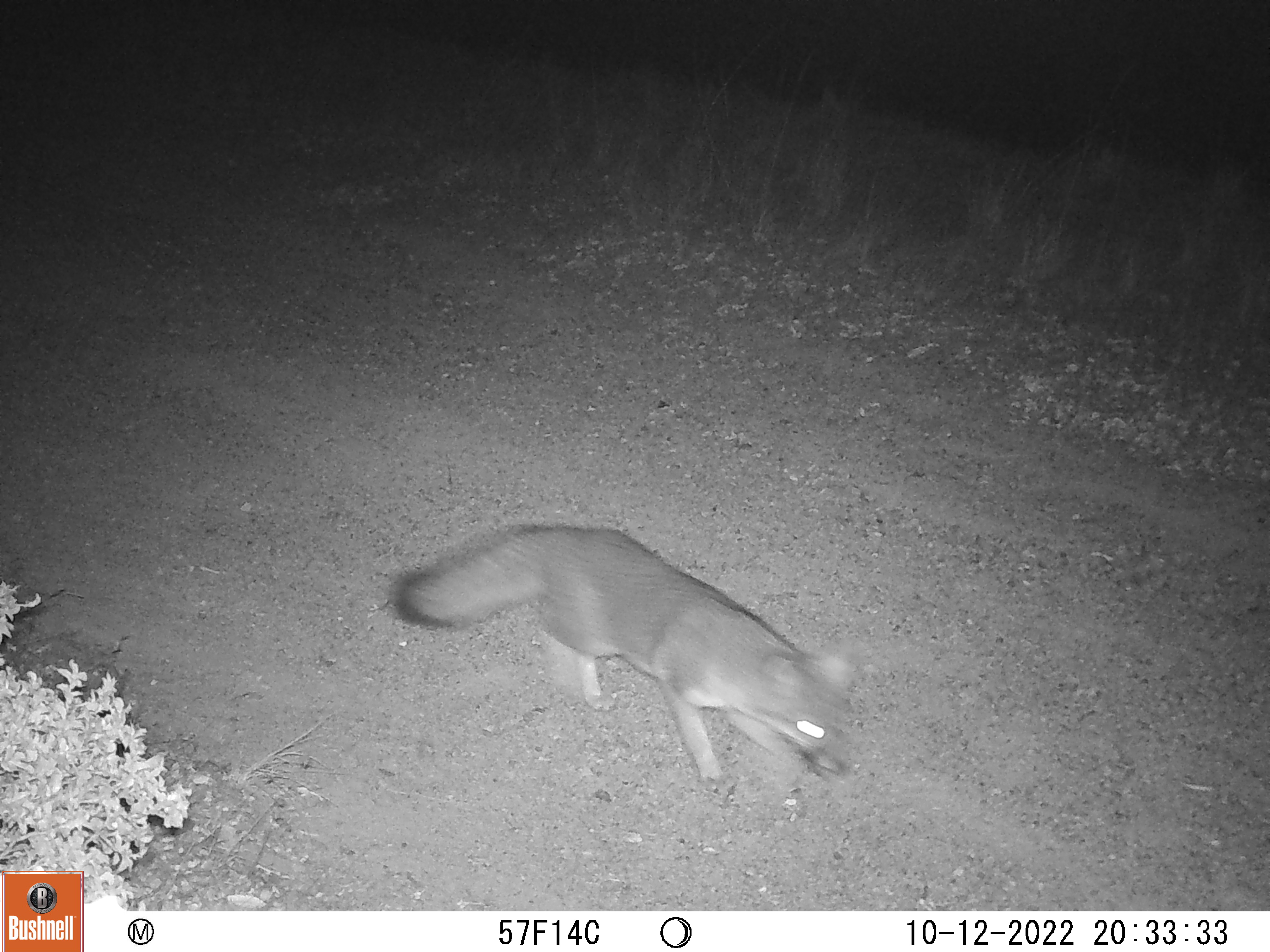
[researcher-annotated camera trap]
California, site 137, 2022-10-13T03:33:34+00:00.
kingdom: Animalia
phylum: Chordata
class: Mammalia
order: Carnivora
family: Canidae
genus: Urocyon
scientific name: Urocyon cinereoargenteus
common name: gray fox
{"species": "gray fox (Urocyon cinereoargenteus)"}